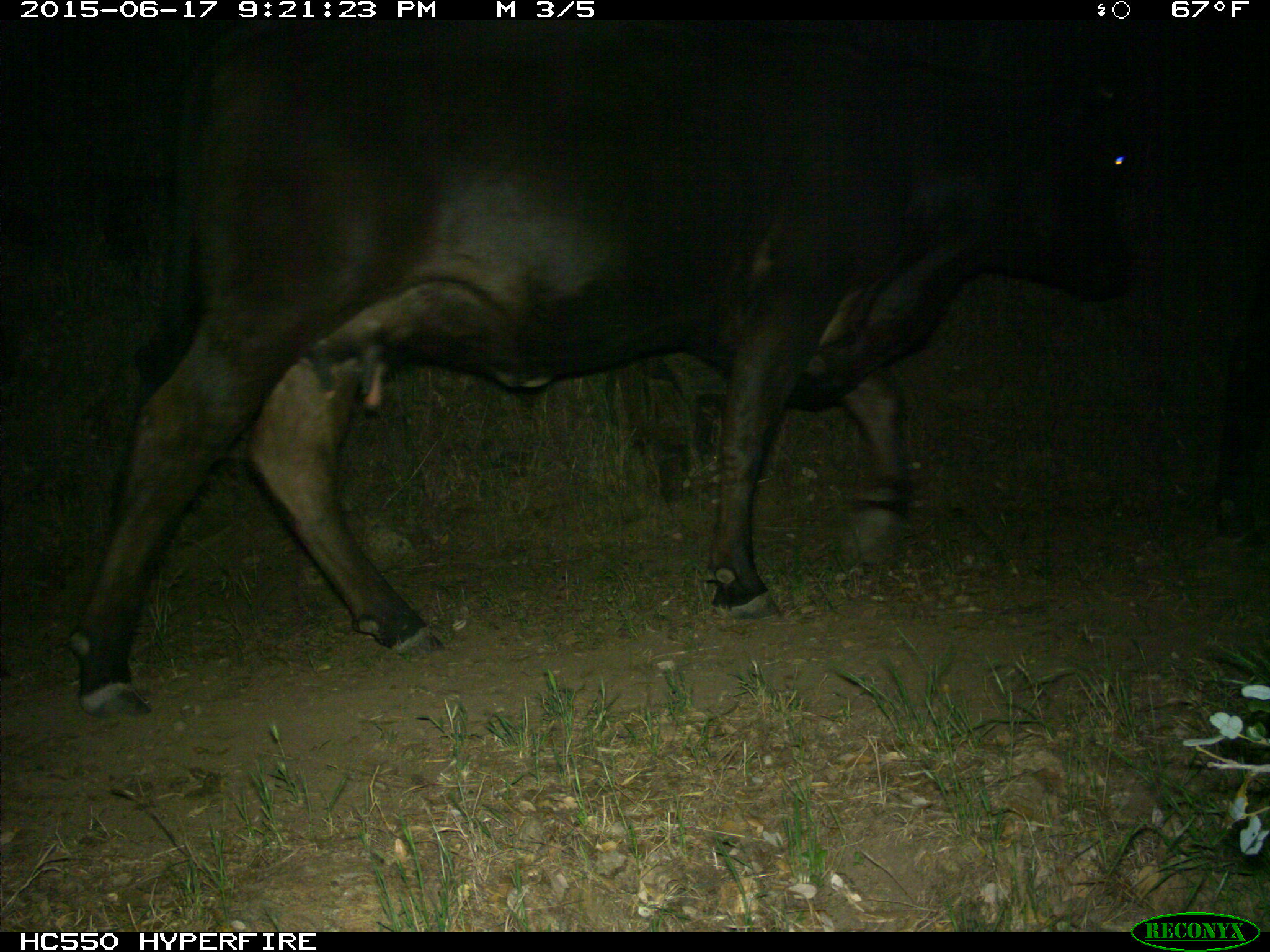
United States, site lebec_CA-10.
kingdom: Animalia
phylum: Chordata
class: Mammalia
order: Artiodactyla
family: Bovidae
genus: Bos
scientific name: Bos taurus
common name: domestic cow